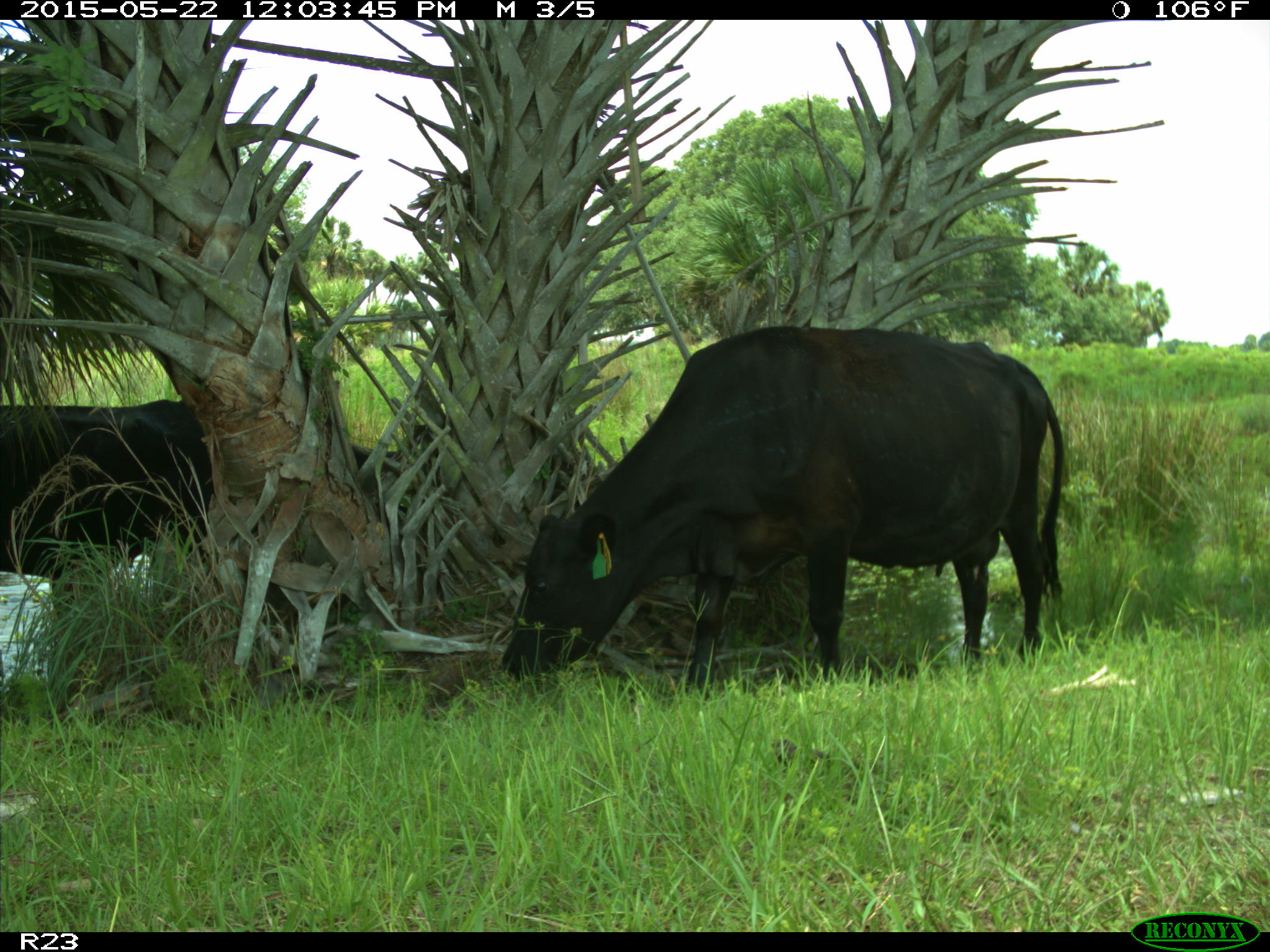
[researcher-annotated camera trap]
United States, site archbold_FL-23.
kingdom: Animalia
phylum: Chordata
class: Mammalia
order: Artiodactyla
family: Bovidae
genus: Bos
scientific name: Bos taurus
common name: domestic cow